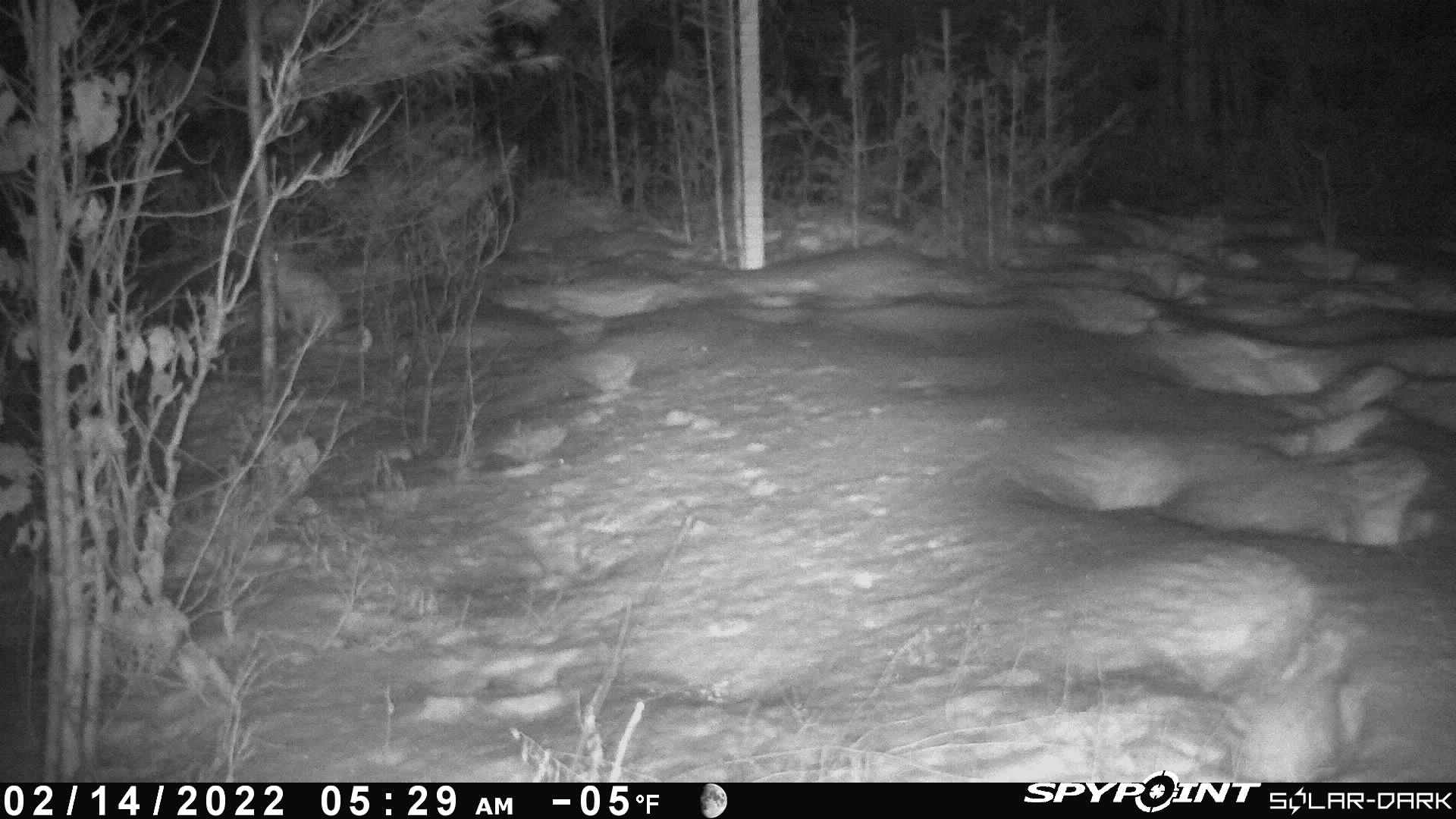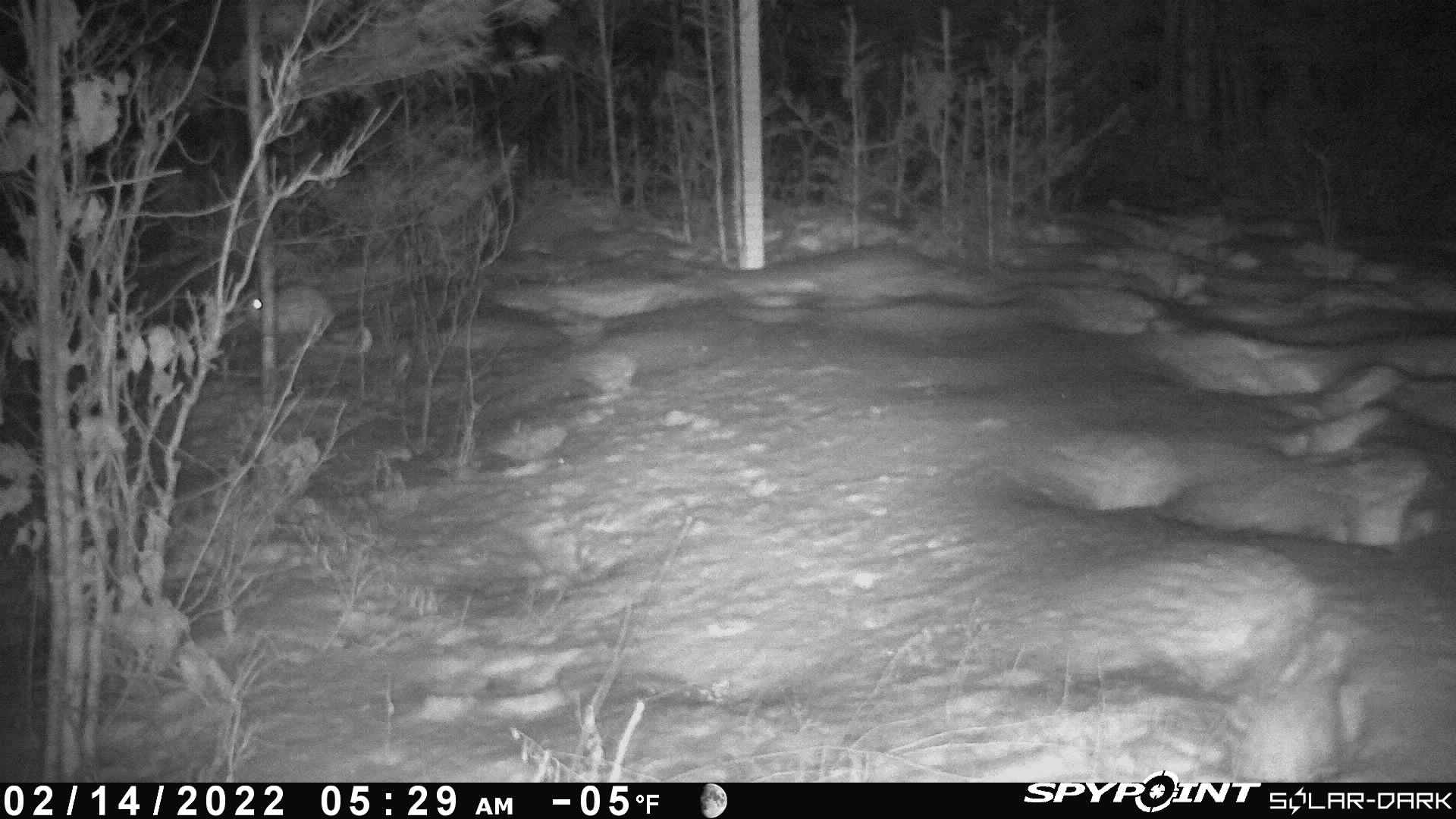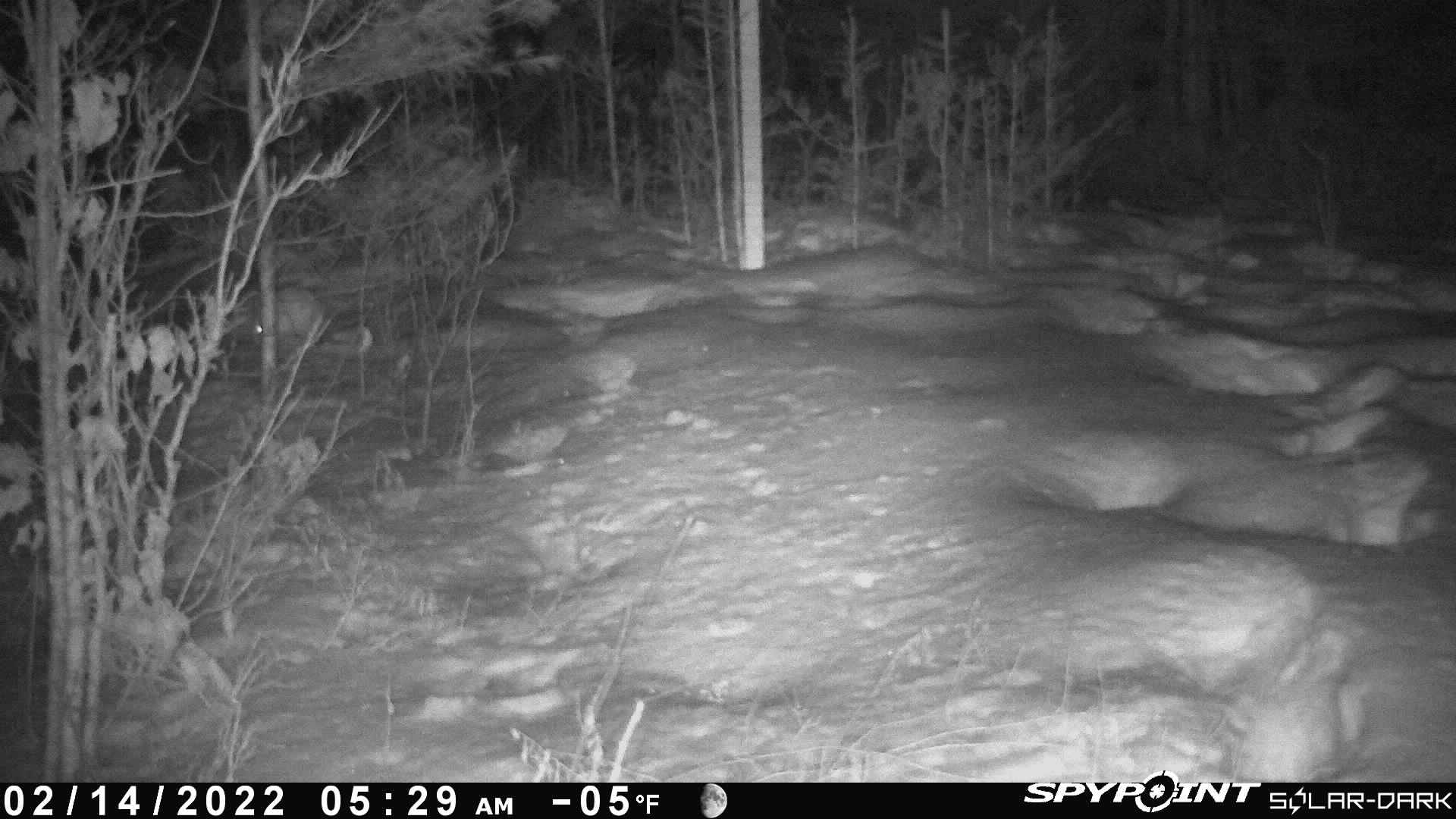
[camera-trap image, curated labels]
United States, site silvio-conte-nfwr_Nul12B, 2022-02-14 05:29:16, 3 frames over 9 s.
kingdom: Animalia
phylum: Chordata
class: Mammalia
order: Lagomorpha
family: Leporidae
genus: Lepus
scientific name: Lepus americanus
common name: snowshoe hare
Snowshoe hare (Lepus americanus).